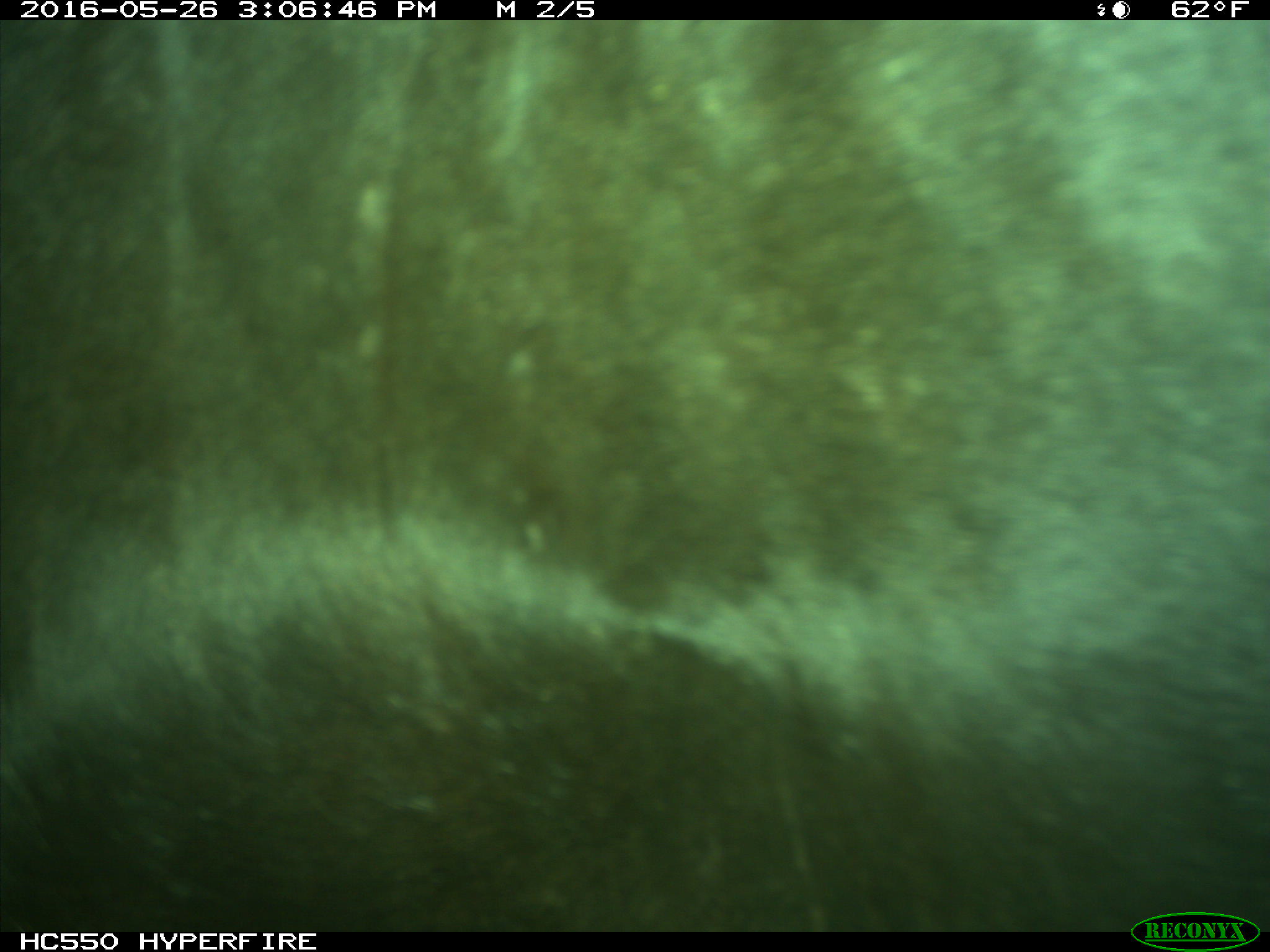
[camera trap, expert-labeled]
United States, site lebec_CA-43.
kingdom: Animalia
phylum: Chordata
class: Mammalia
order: Artiodactyla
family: Bovidae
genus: Bos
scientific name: Bos taurus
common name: domestic cow